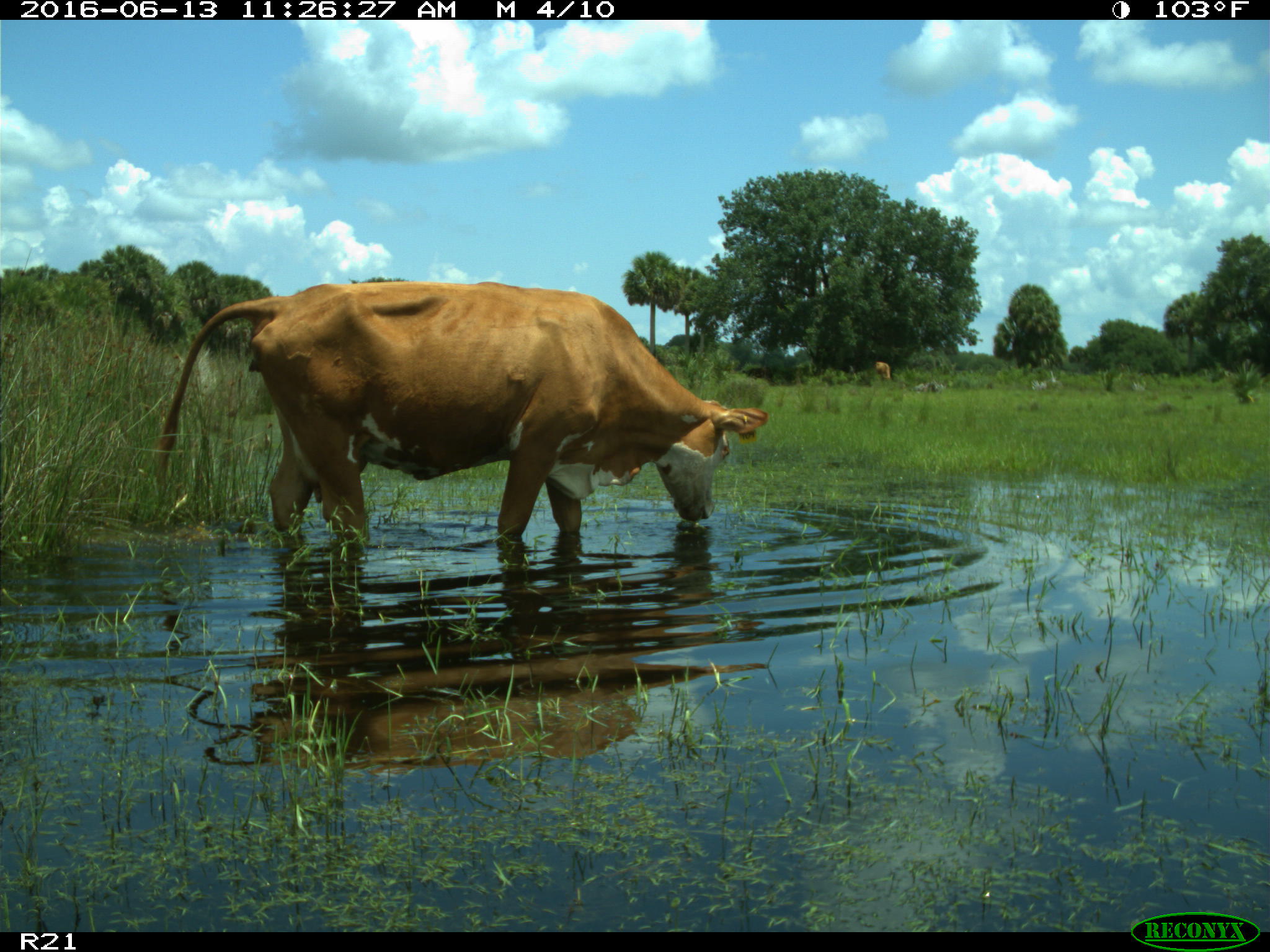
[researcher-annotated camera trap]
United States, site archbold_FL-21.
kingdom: Animalia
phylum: Chordata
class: Mammalia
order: Artiodactyla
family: Bovidae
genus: Bos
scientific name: Bos taurus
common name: domestic cow